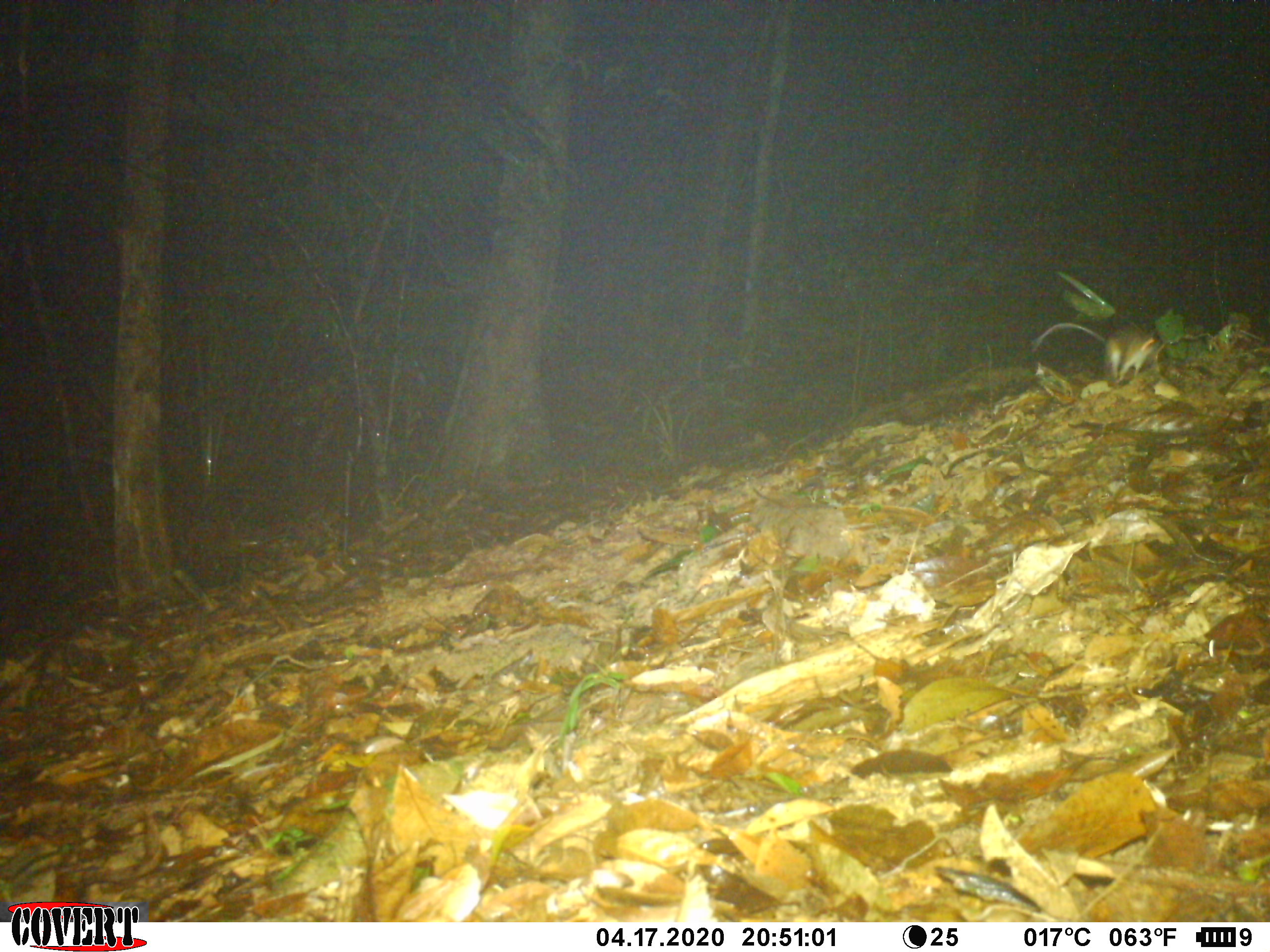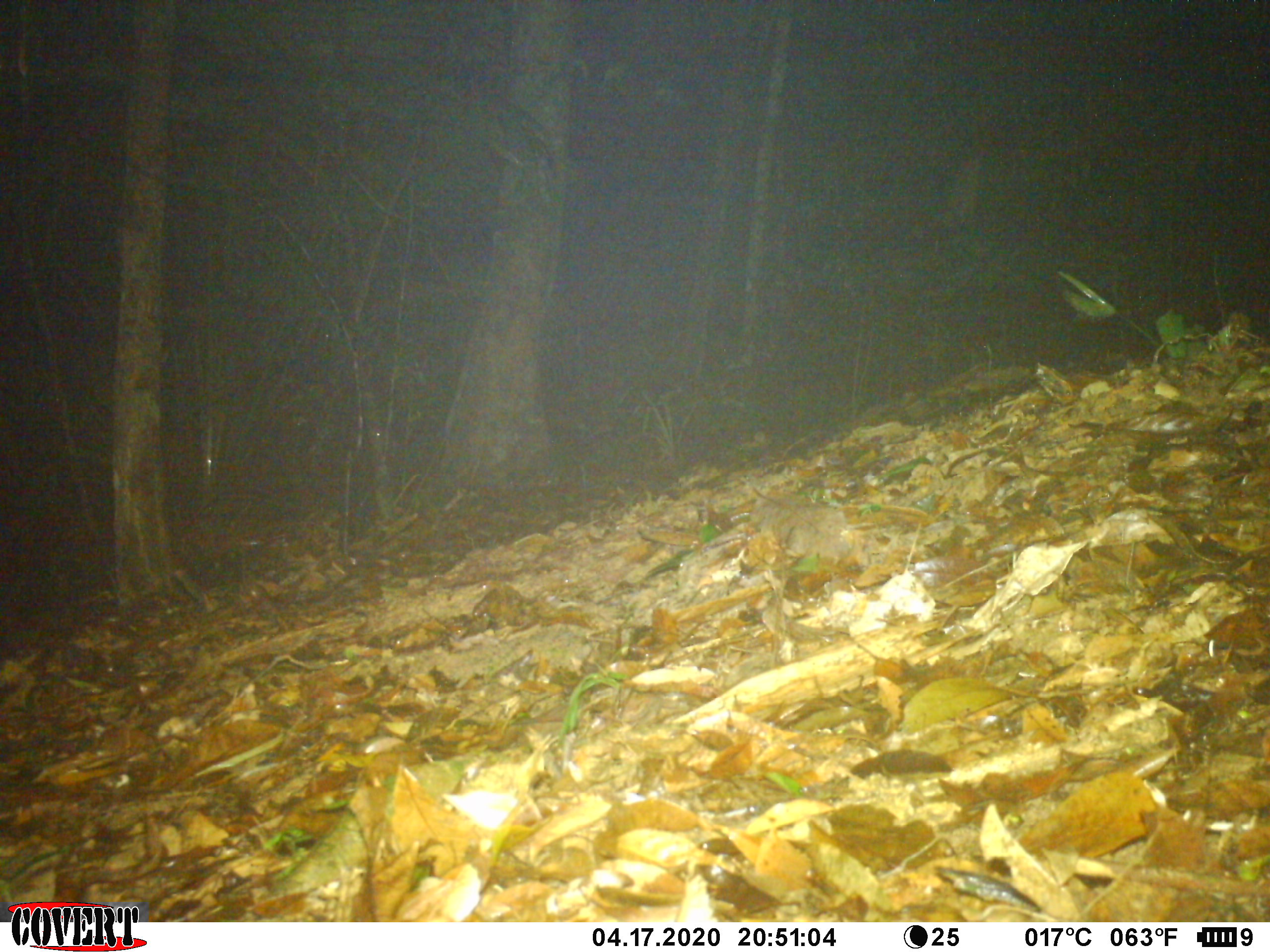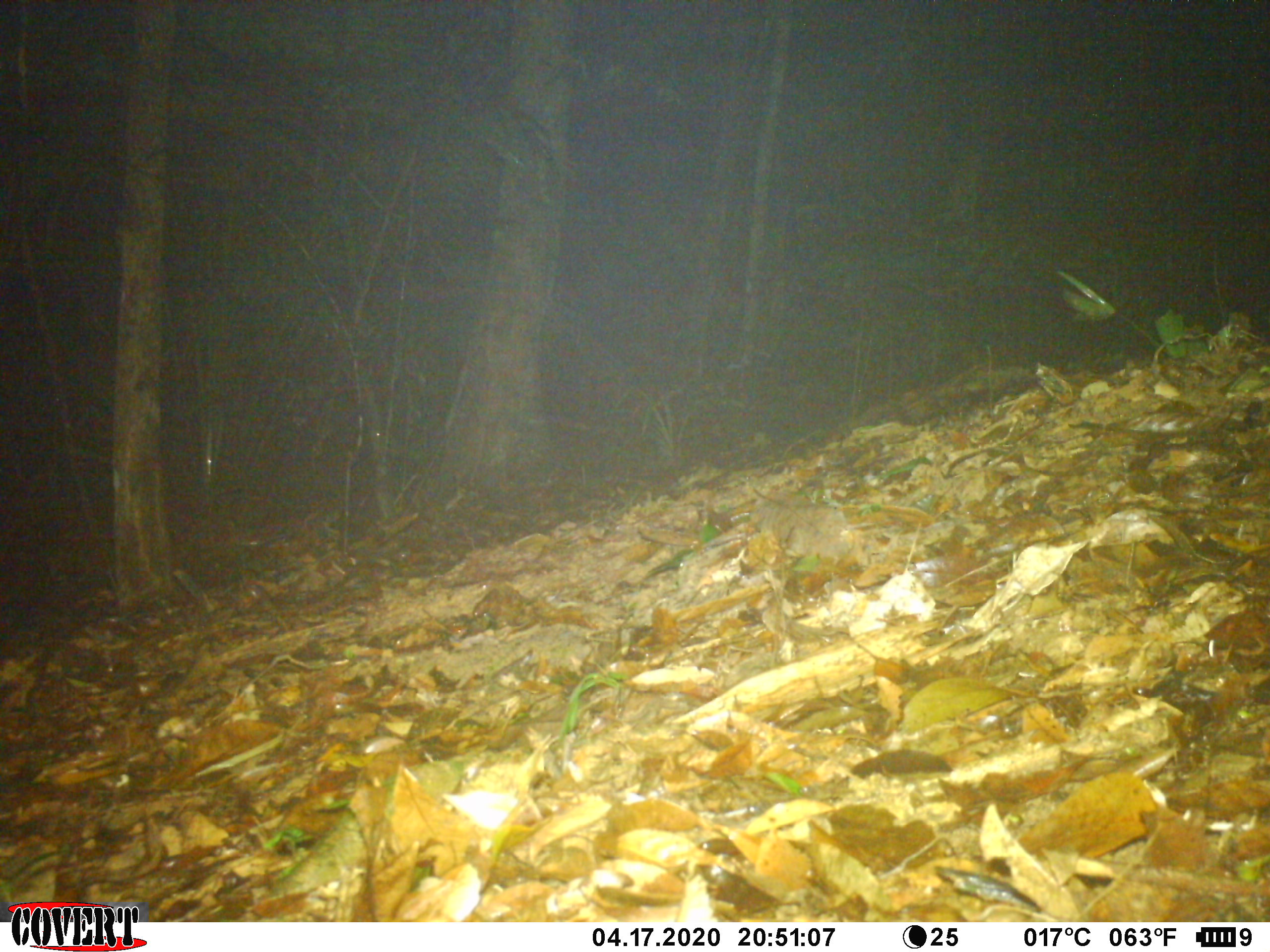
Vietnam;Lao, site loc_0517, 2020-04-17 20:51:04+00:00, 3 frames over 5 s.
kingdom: Animalia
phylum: Chordata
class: Mammalia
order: Rodentia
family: Muridae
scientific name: Muridae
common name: old-world mice and rats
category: unidentified murid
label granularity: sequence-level